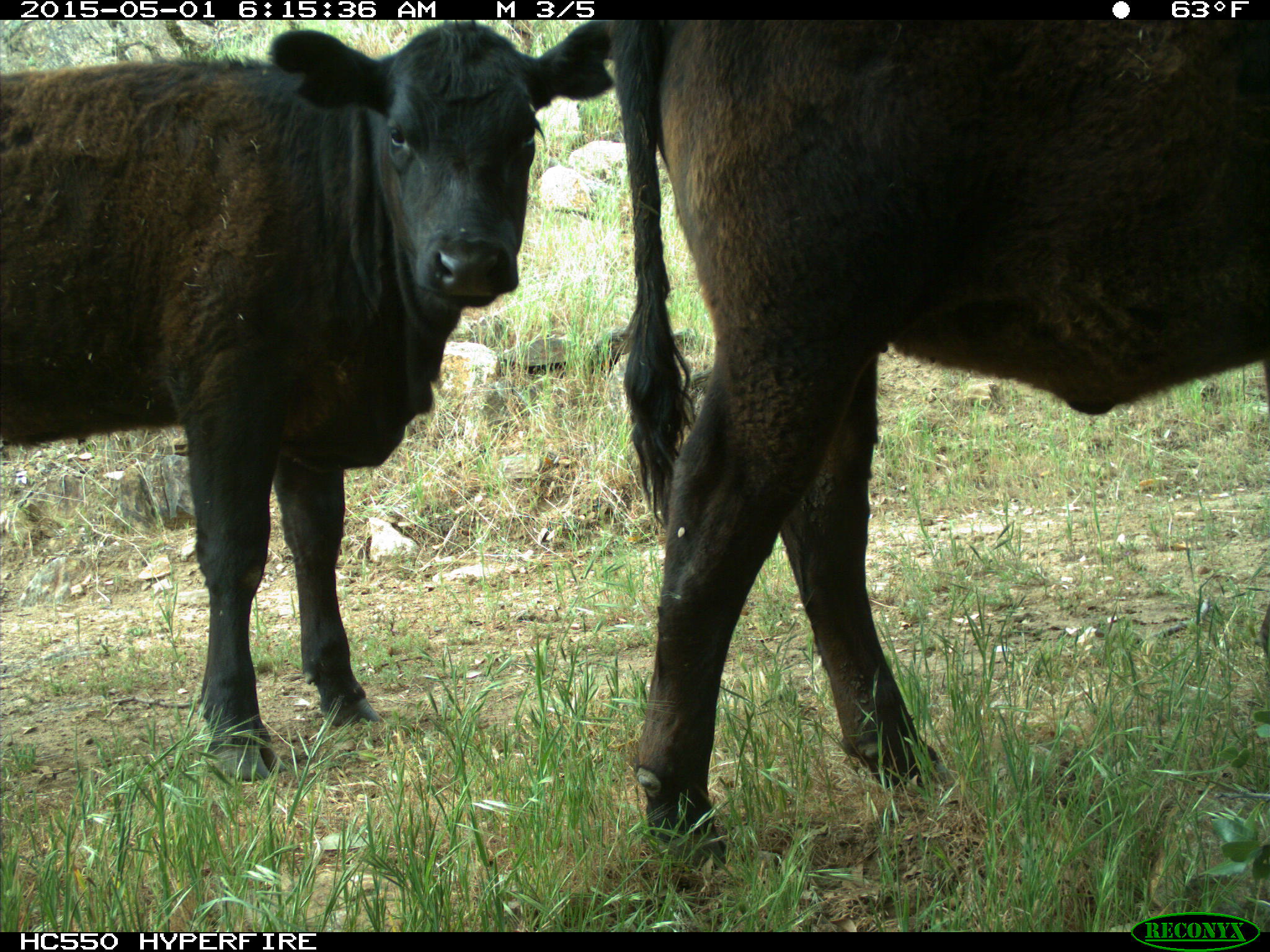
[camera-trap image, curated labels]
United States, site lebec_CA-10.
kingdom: Animalia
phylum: Chordata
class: Mammalia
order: Artiodactyla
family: Bovidae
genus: Bos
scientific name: Bos taurus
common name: domestic cow